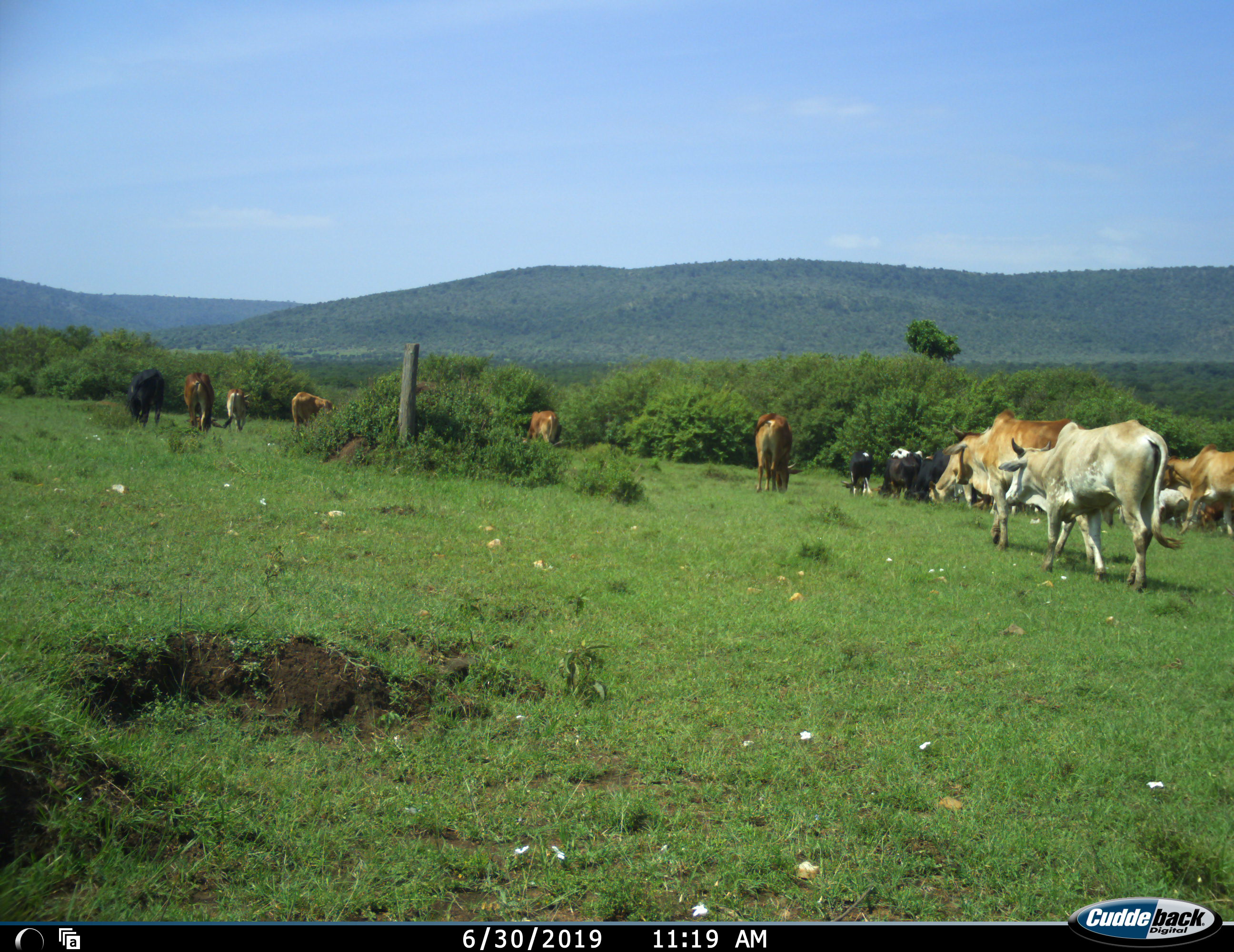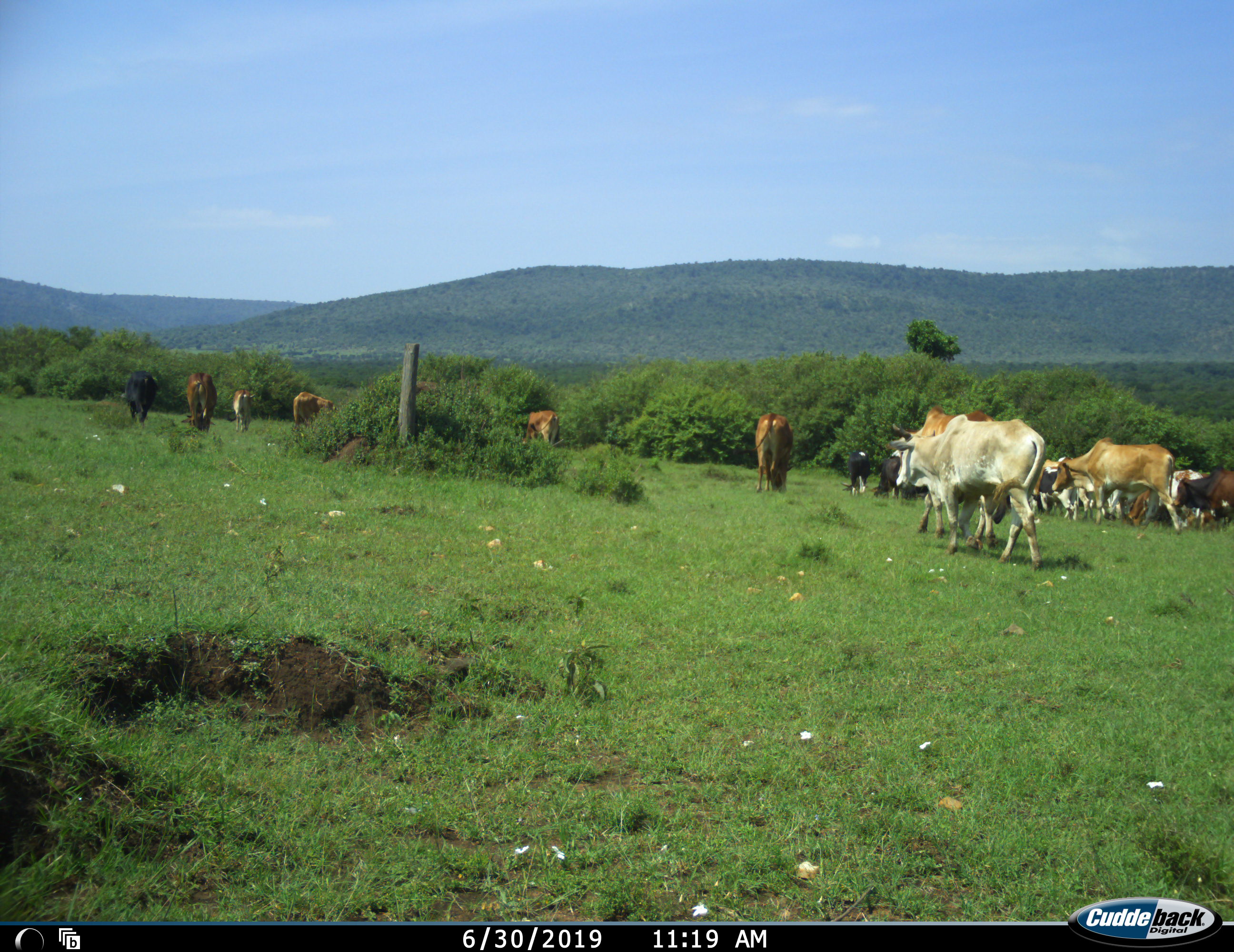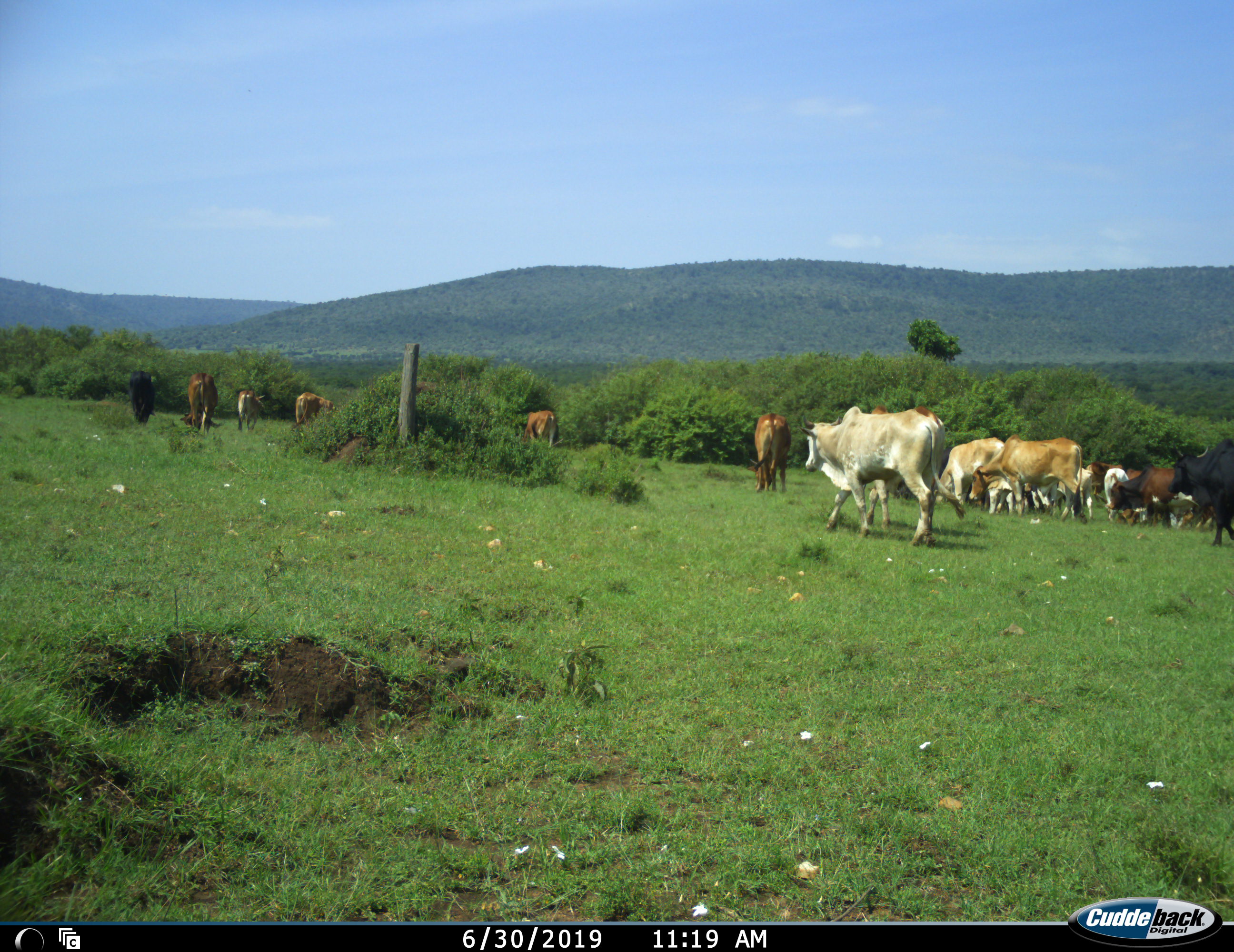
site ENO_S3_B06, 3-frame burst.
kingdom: Animalia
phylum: Chordata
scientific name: Vertebrata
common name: domestic animal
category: domesticanimal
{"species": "domesticanimal (domestic animal) (Vertebrata)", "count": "11-50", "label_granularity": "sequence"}